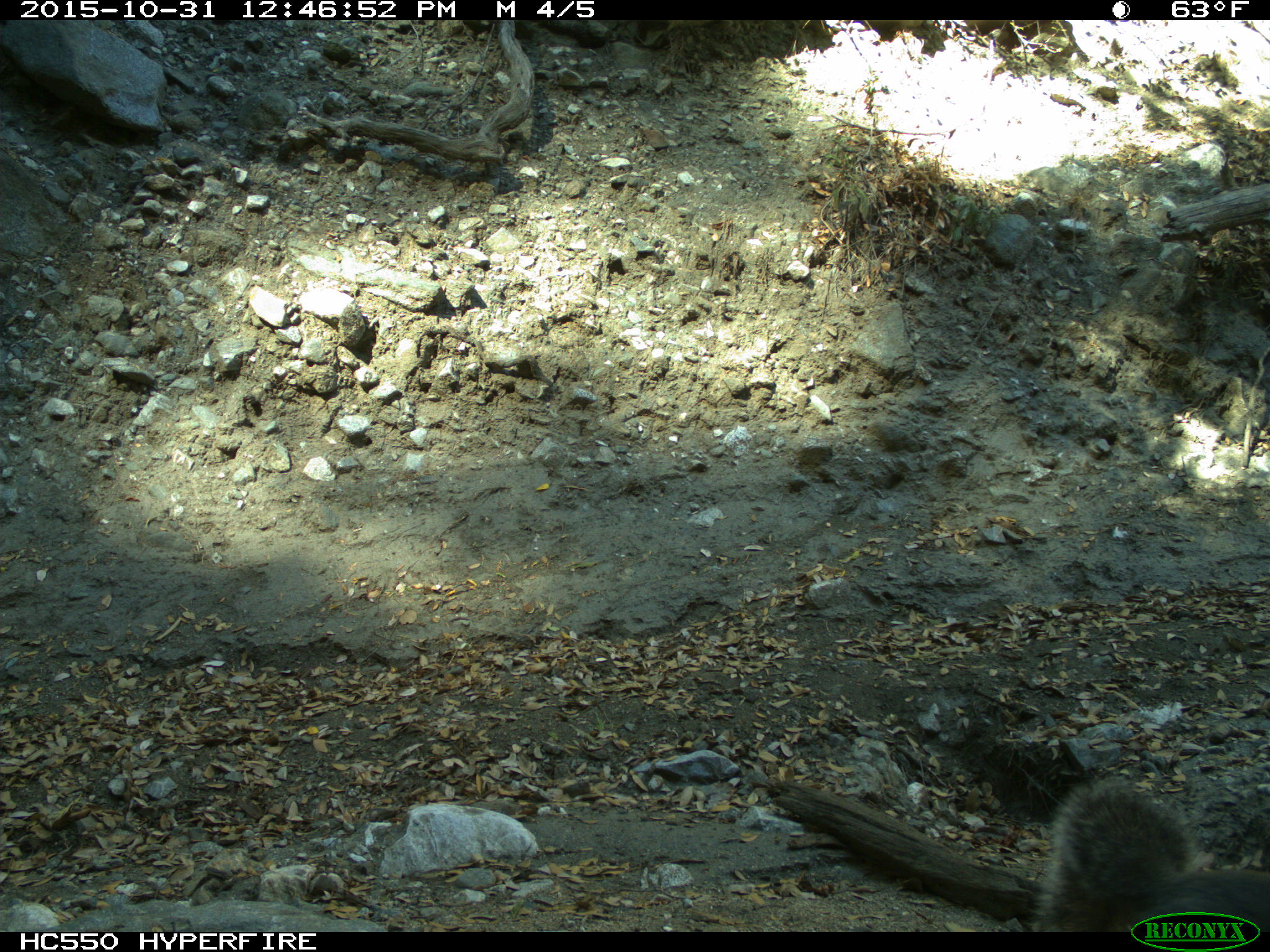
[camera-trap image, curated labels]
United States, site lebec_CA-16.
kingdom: Animalia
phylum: Chordata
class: Mammalia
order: Rodentia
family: Sciuridae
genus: Sciurus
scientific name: Sciurus carolinensis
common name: eastern gray squirrel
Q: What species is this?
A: Sciurus carolinensis (eastern gray squirrel).